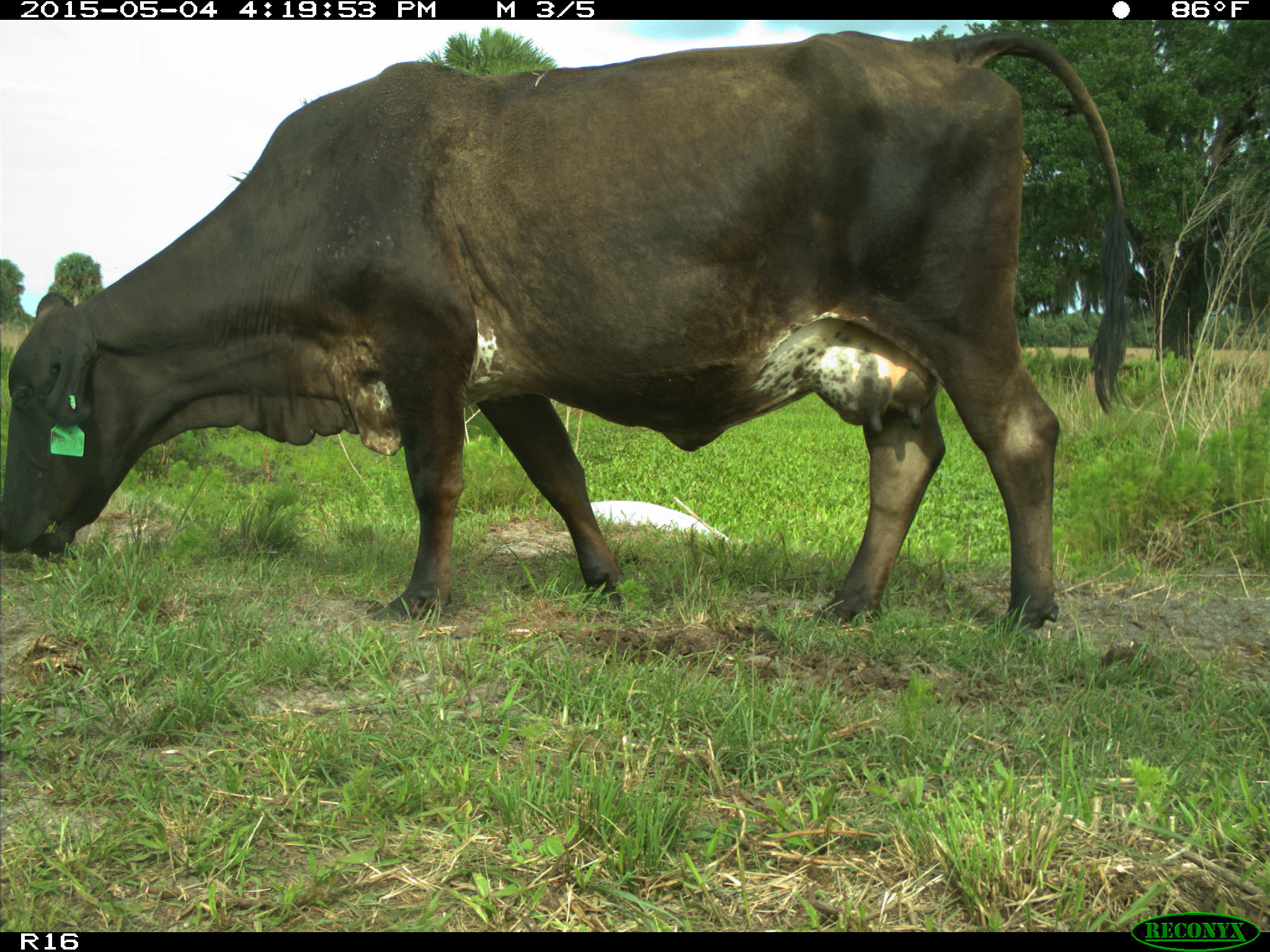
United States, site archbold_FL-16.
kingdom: Animalia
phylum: Chordata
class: Mammalia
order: Artiodactyla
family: Bovidae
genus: Bos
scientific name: Bos taurus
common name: domestic cow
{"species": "Bos taurus (domestic cow)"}